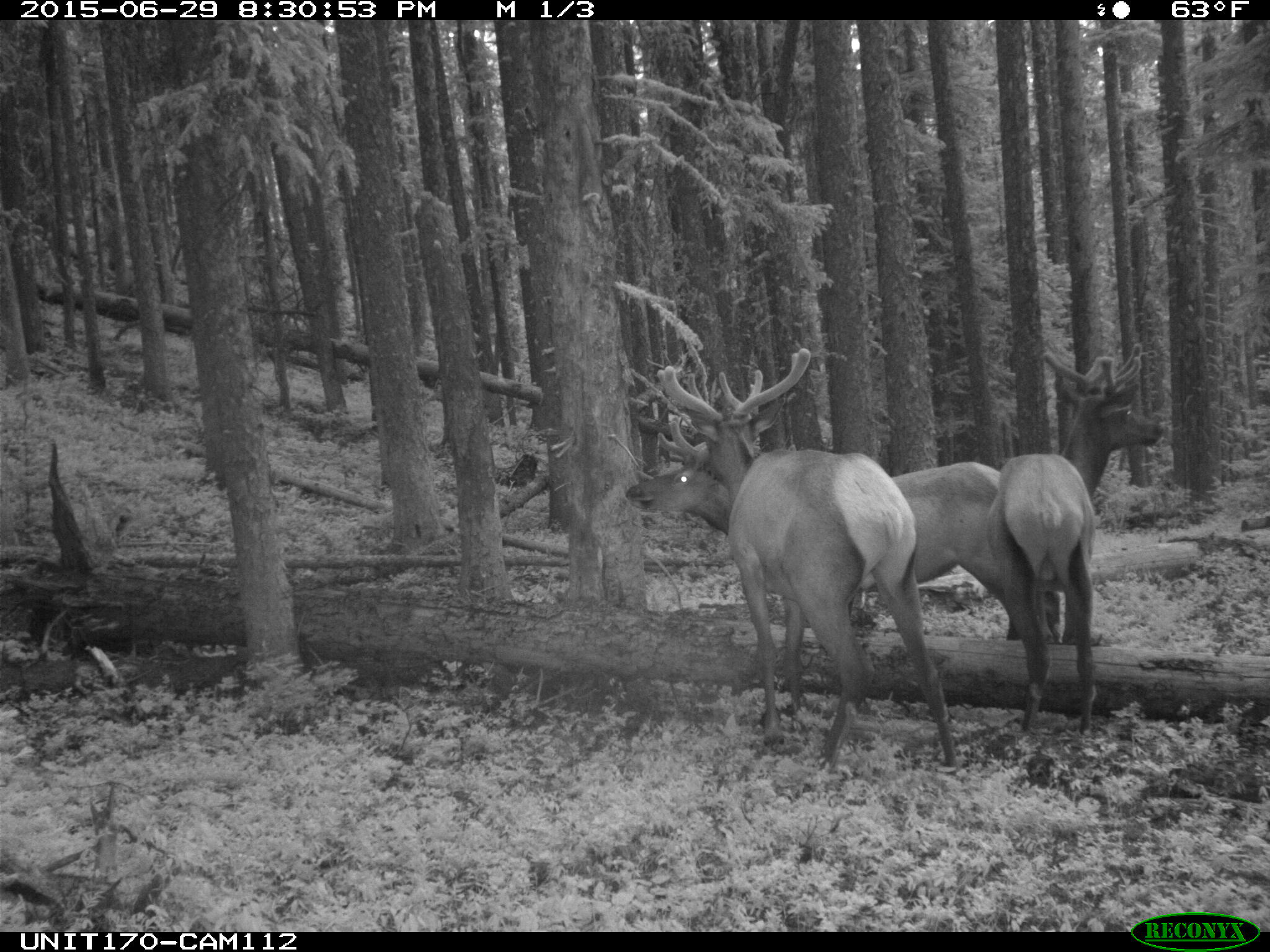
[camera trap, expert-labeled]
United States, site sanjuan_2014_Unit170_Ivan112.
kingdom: Animalia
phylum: Chordata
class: Mammalia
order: Artiodactyla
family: Cervidae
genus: Cervus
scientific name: Cervus elaphus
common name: red deer